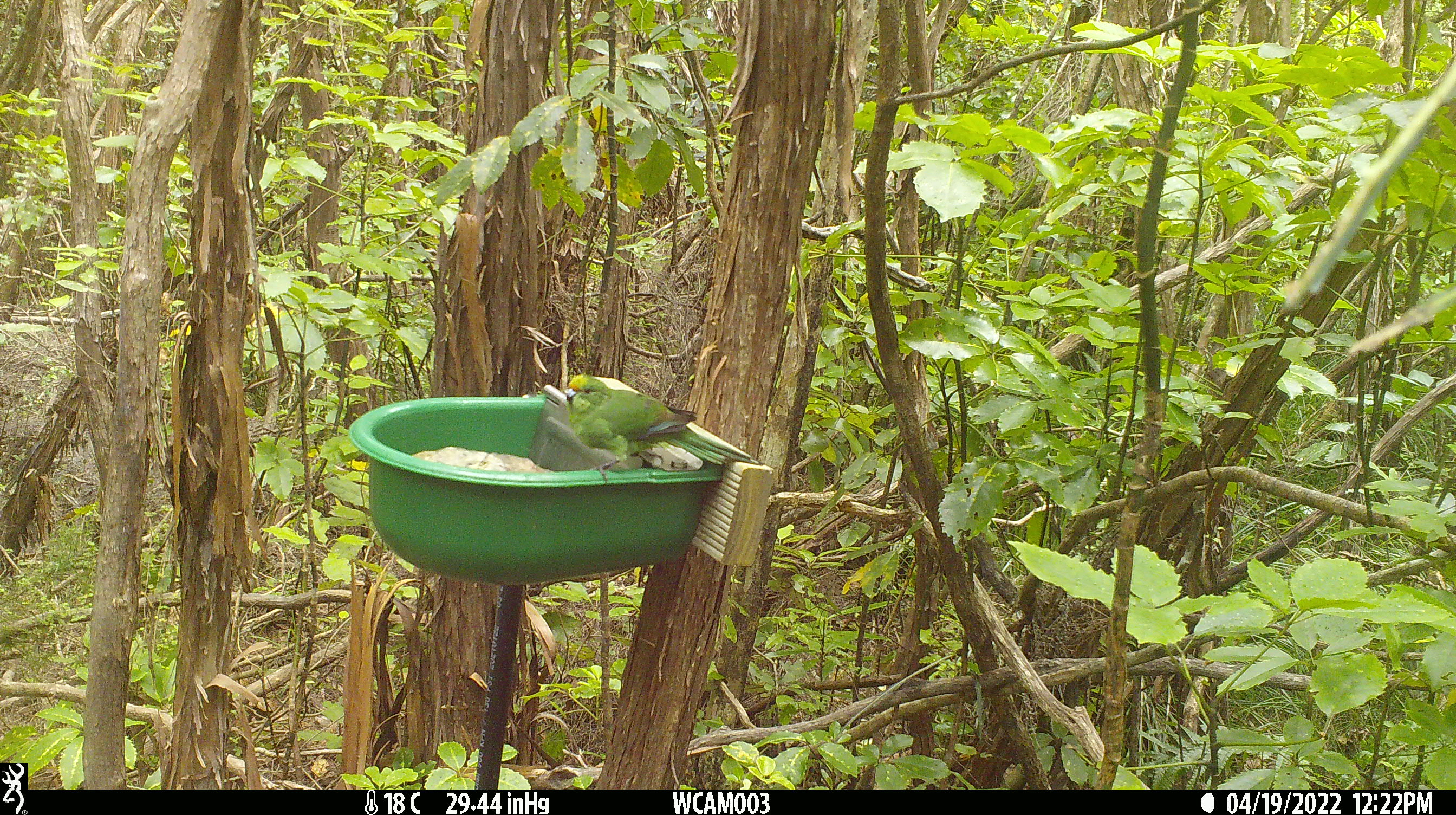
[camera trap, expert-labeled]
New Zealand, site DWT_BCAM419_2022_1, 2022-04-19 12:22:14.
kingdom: Animalia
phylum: Chordata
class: Aves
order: Psittaciformes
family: Psittaculidae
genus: Cyanoramphus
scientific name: Cyanoramphus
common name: parakeet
Parakeet (Cyanoramphus).